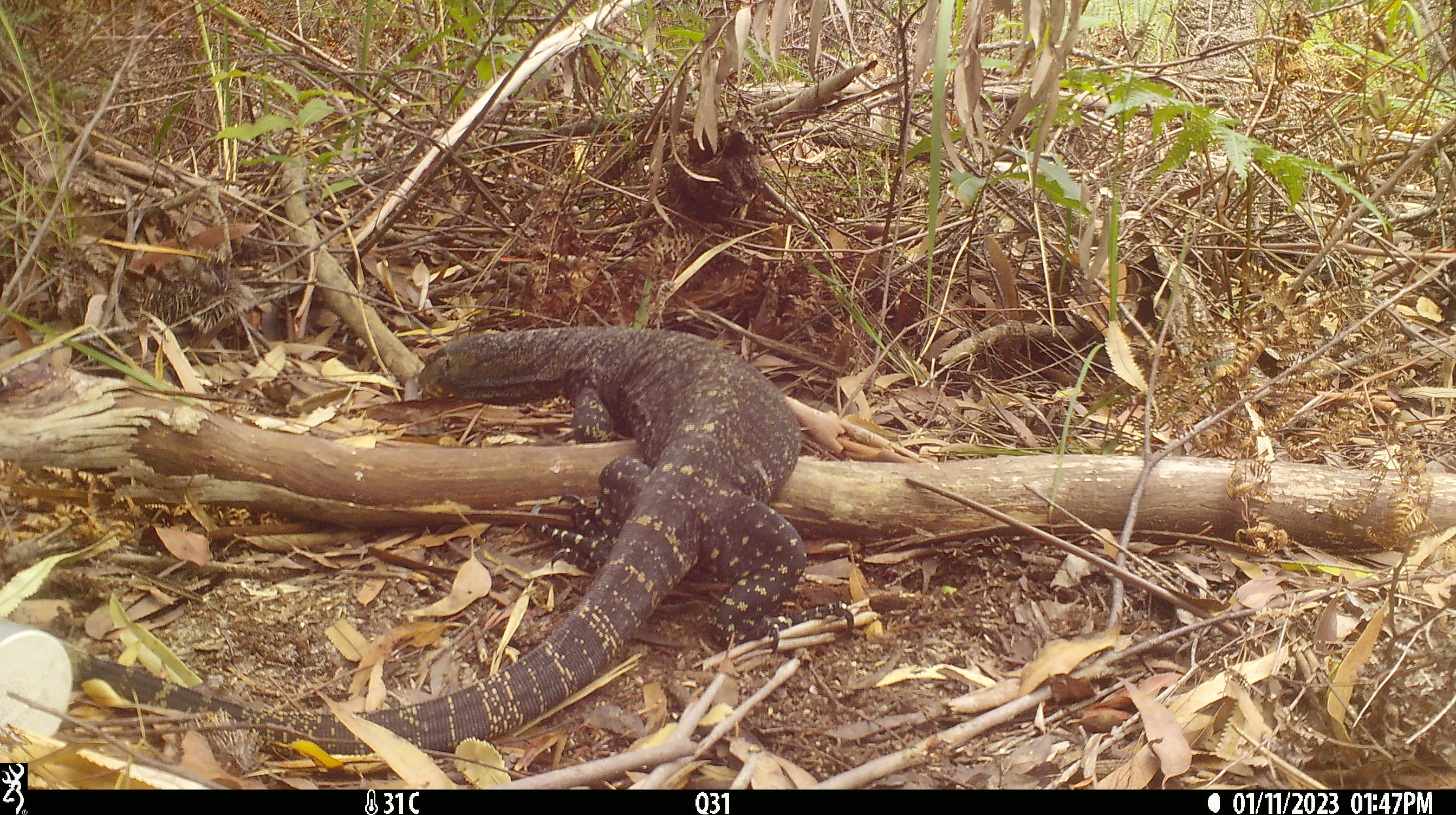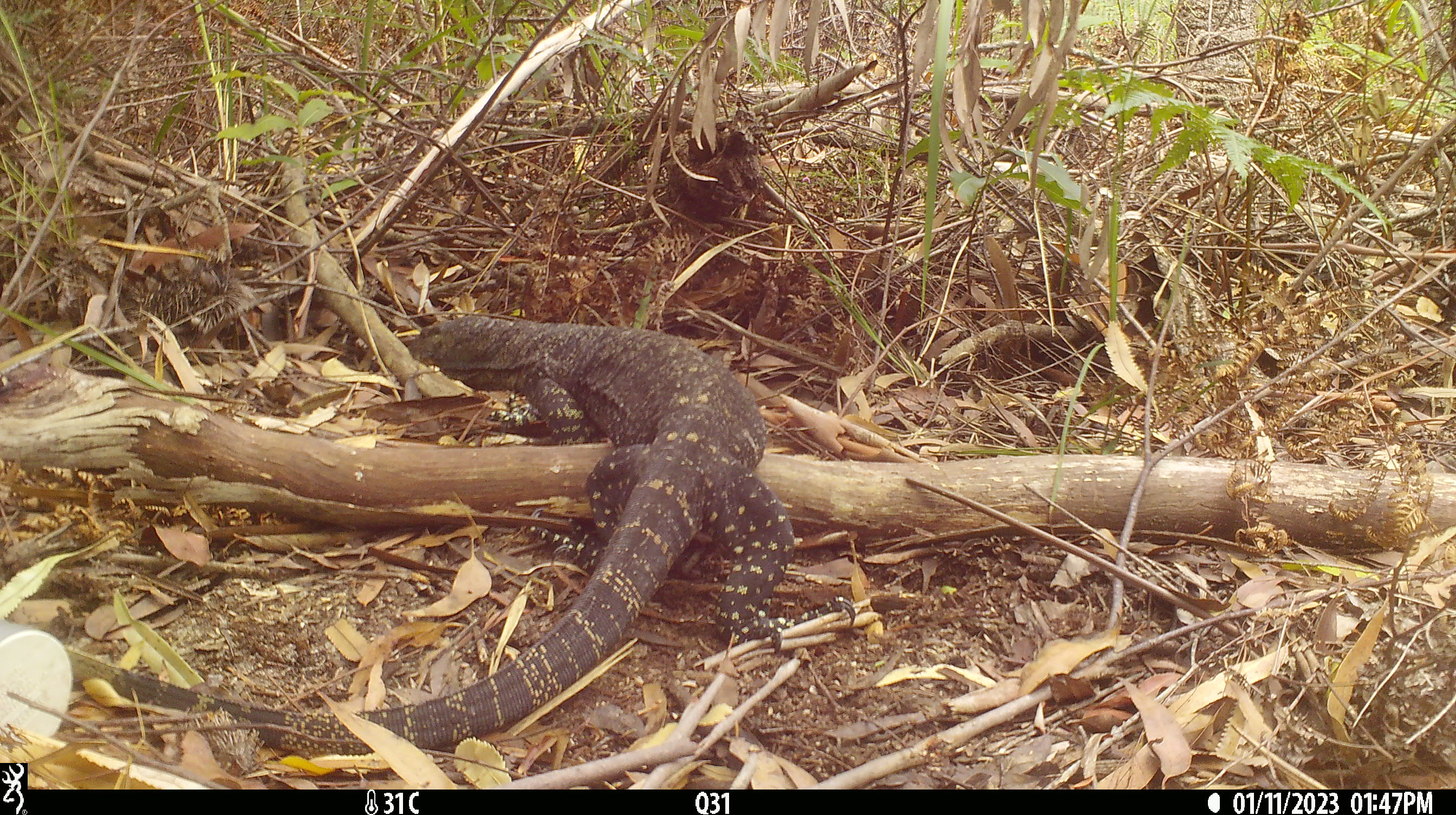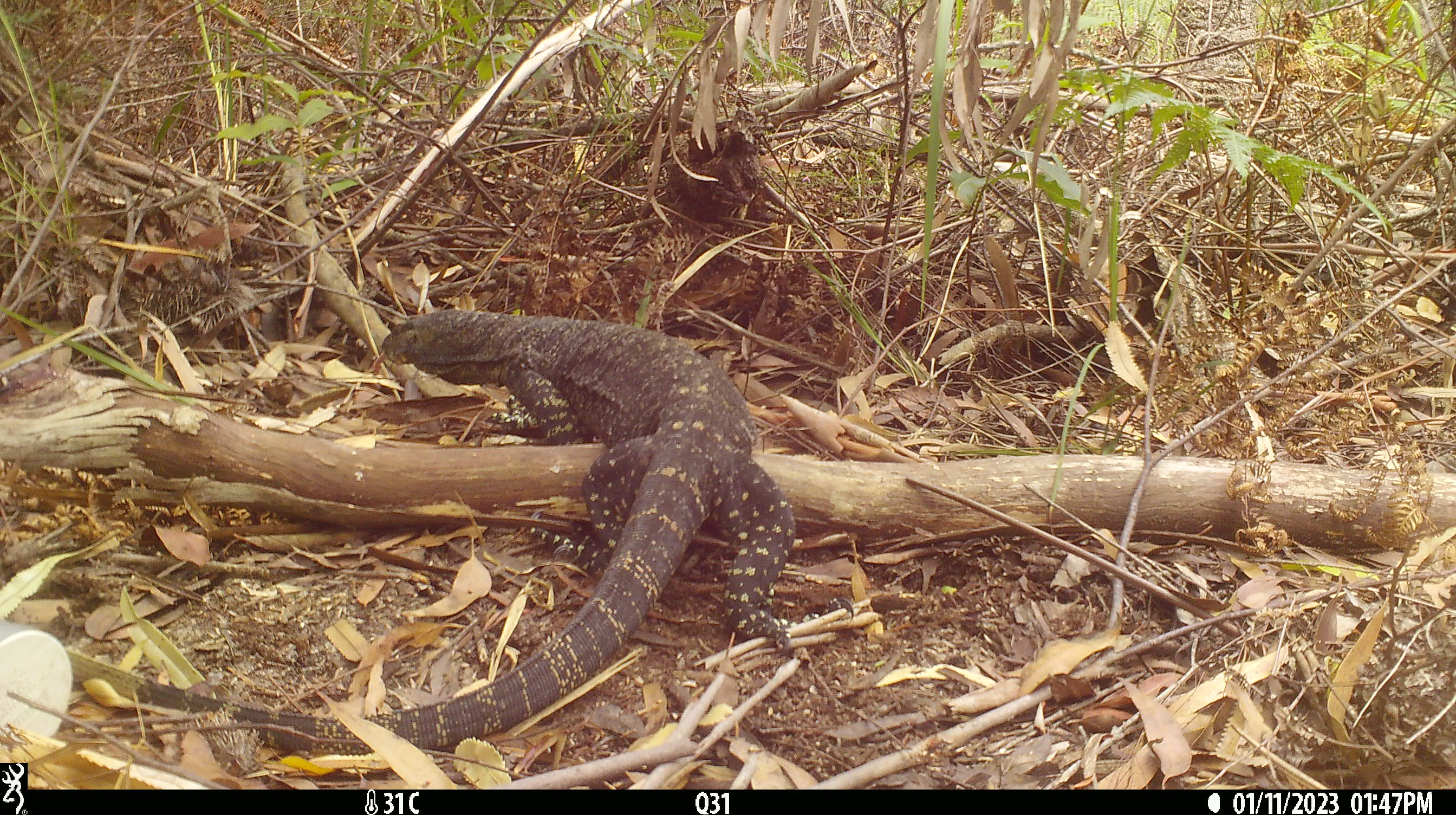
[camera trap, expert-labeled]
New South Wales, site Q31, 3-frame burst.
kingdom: Animalia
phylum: Chordata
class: Reptilia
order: Squamata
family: Varanidae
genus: Varanus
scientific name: Varanus varius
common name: lace monitor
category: goanna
Goanna (lace monitor) (Varanus varius).